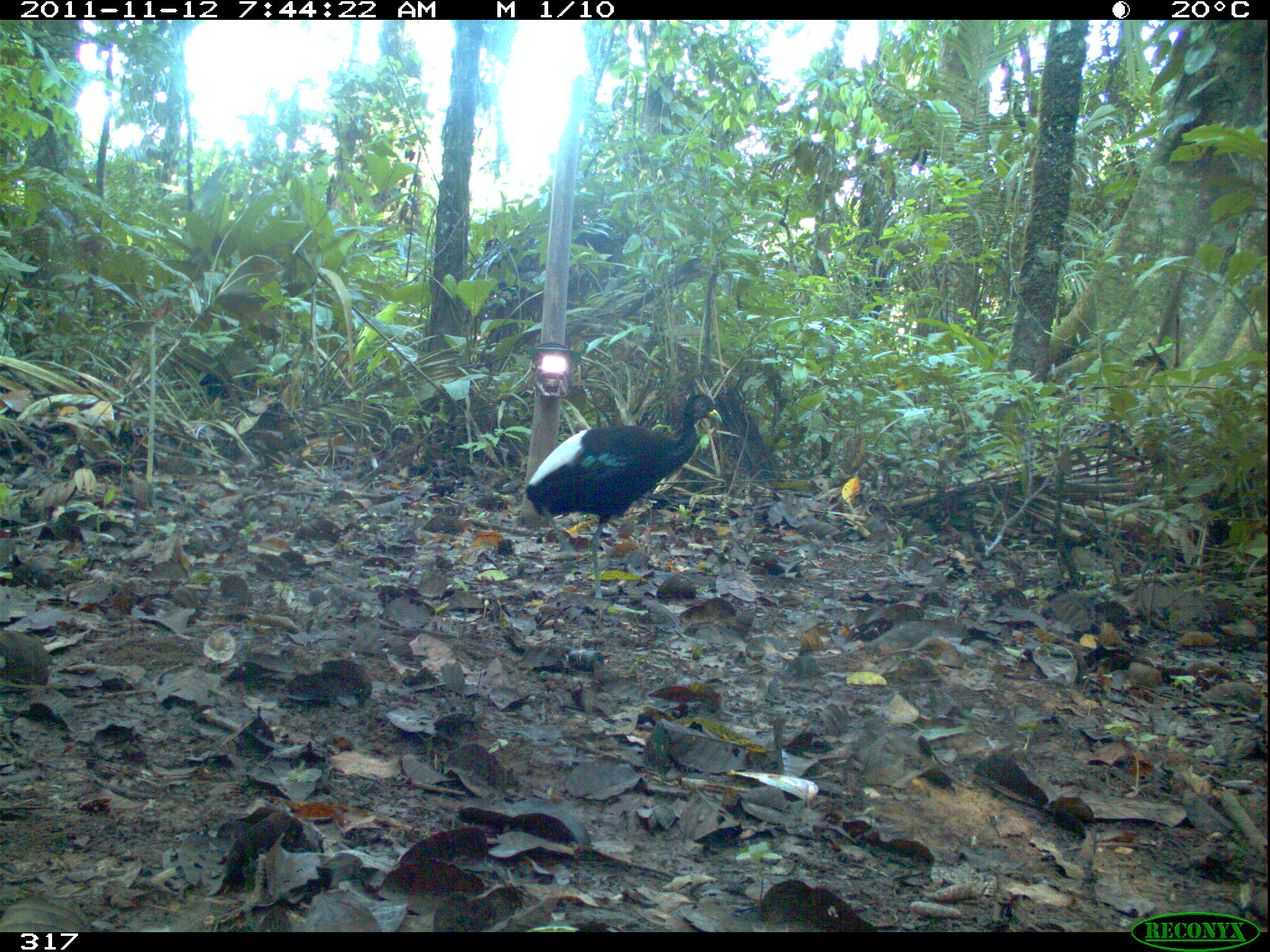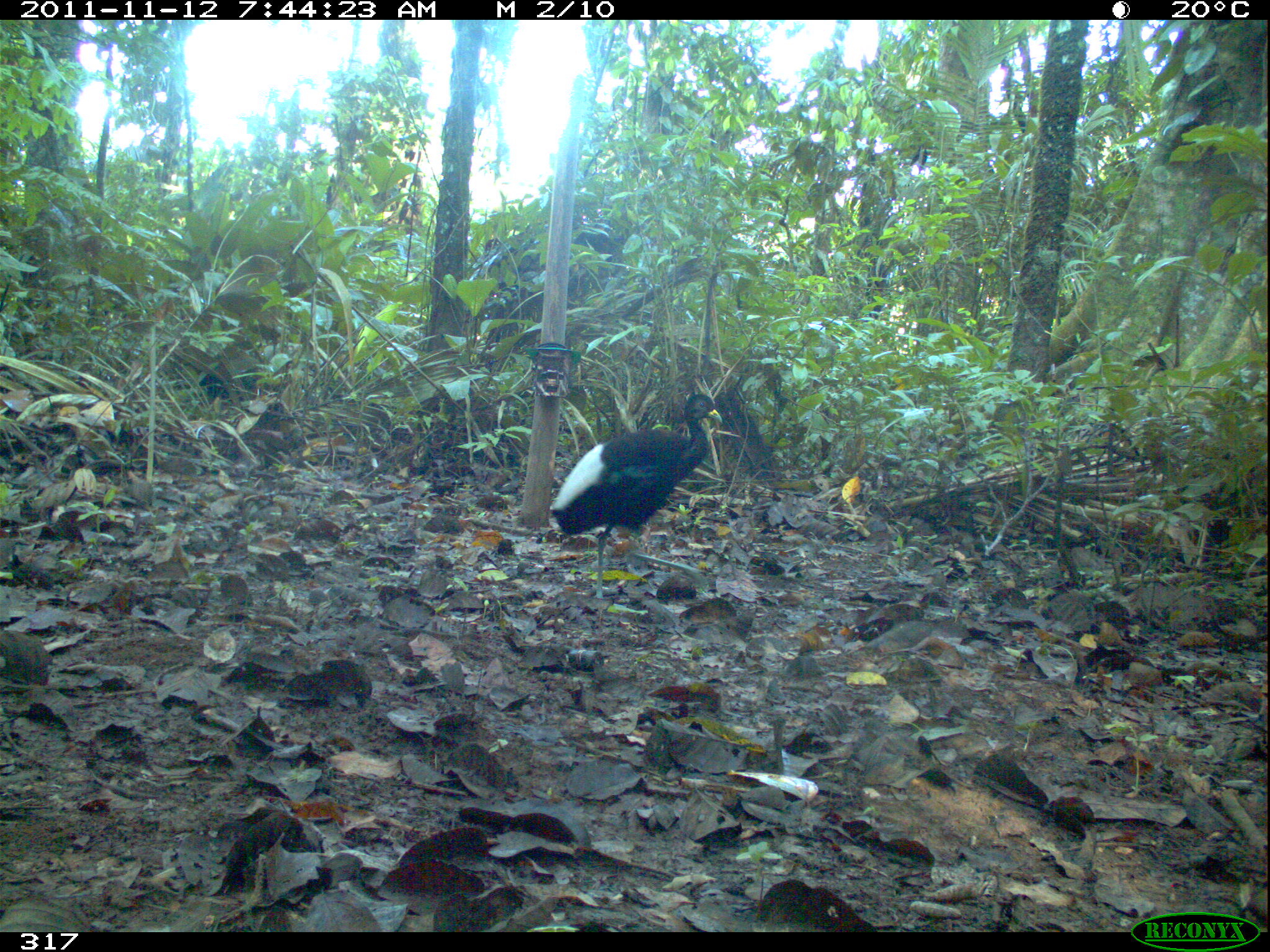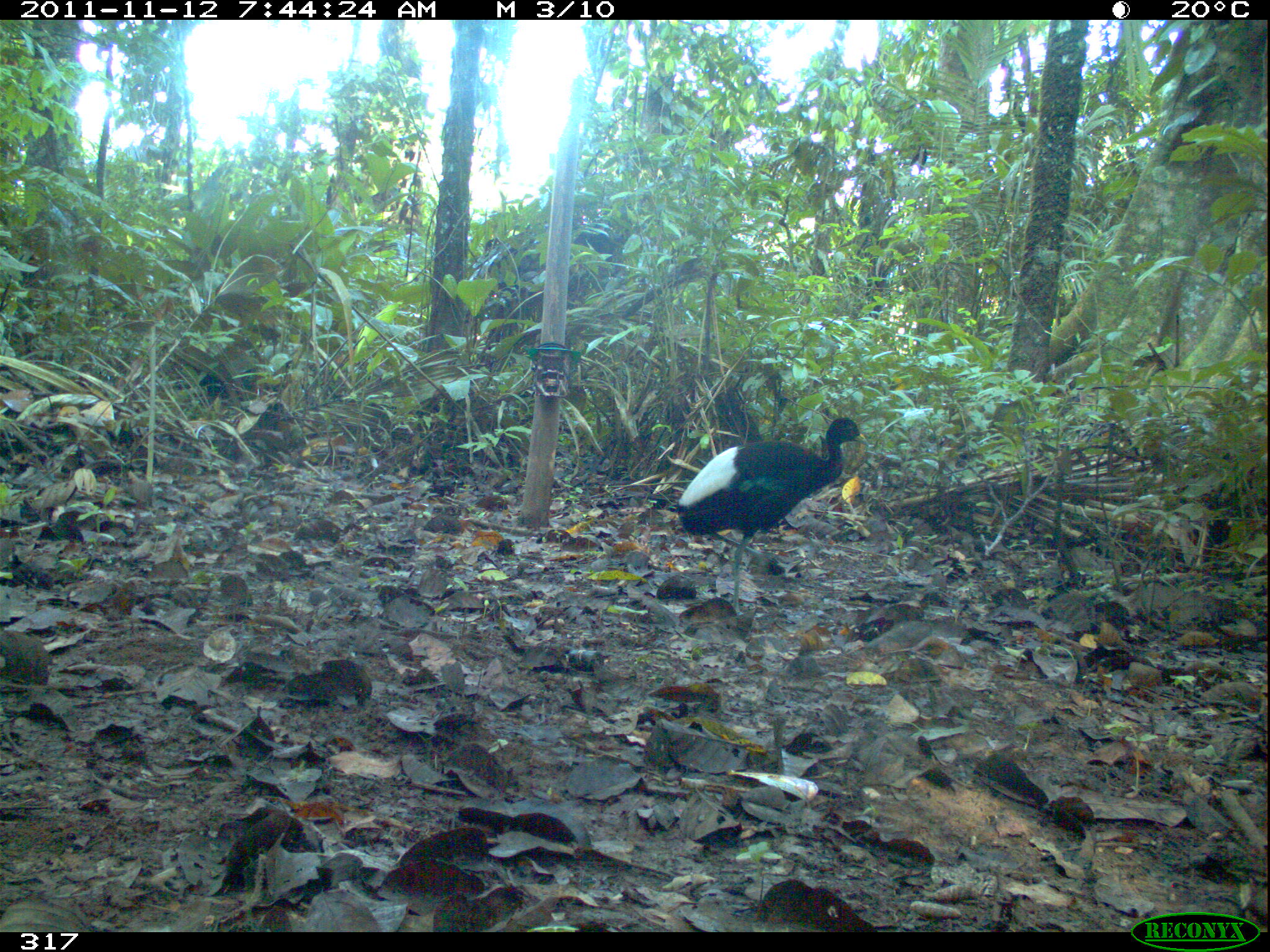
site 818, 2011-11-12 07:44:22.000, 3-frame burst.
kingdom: Animalia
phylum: Chordata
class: Aves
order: Gruiformes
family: Psophiidae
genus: Psophia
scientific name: Psophia leucoptera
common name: pale-winged trumpeter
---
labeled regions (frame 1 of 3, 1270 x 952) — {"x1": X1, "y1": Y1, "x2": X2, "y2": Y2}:
psophia leucoptera: {"x1": 524, "y1": 393, "x2": 720, "y2": 599}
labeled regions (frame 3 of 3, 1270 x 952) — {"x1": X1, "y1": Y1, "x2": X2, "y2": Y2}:
psophia leucoptera: {"x1": 670, "y1": 416, "x2": 871, "y2": 614}